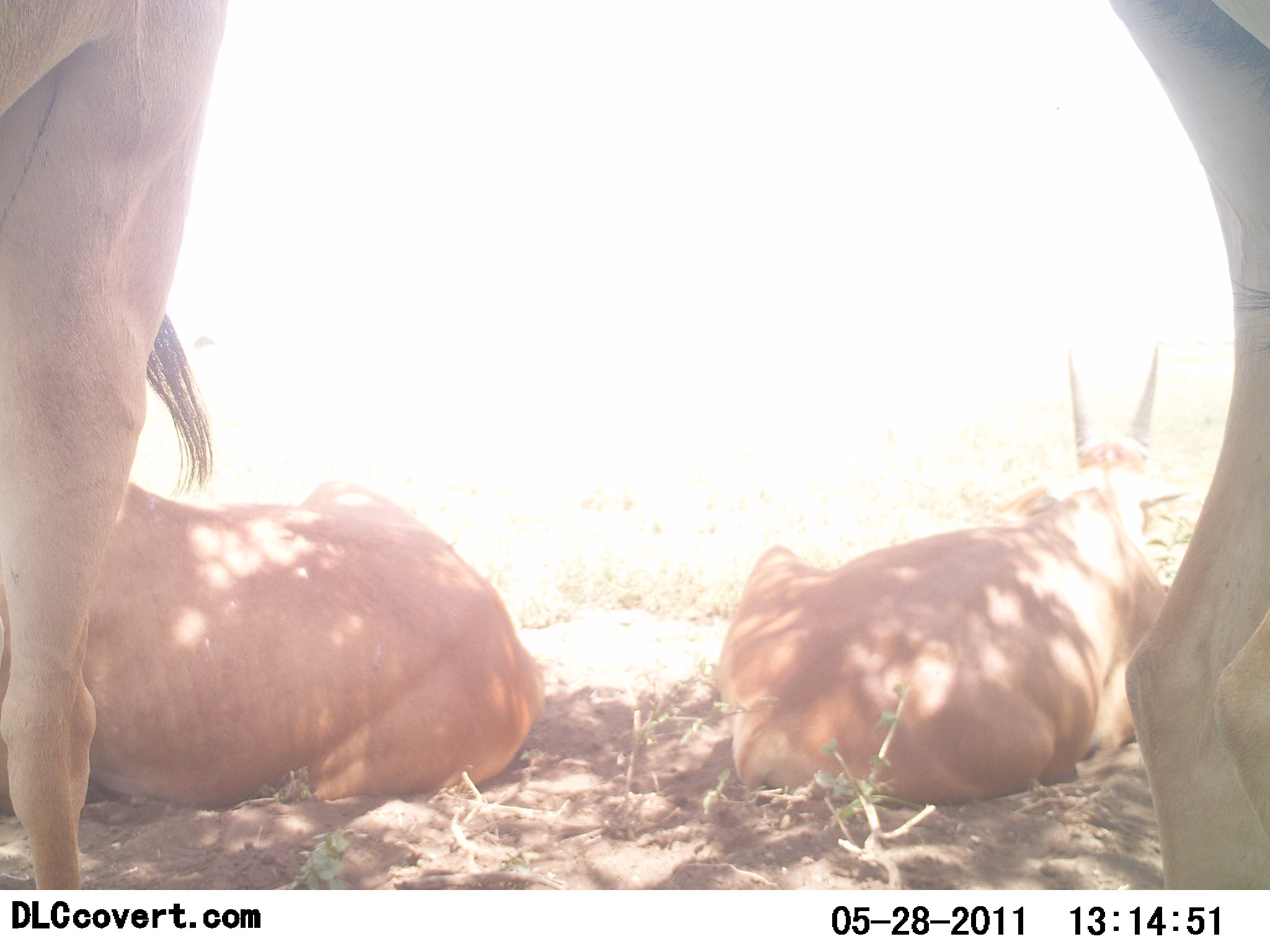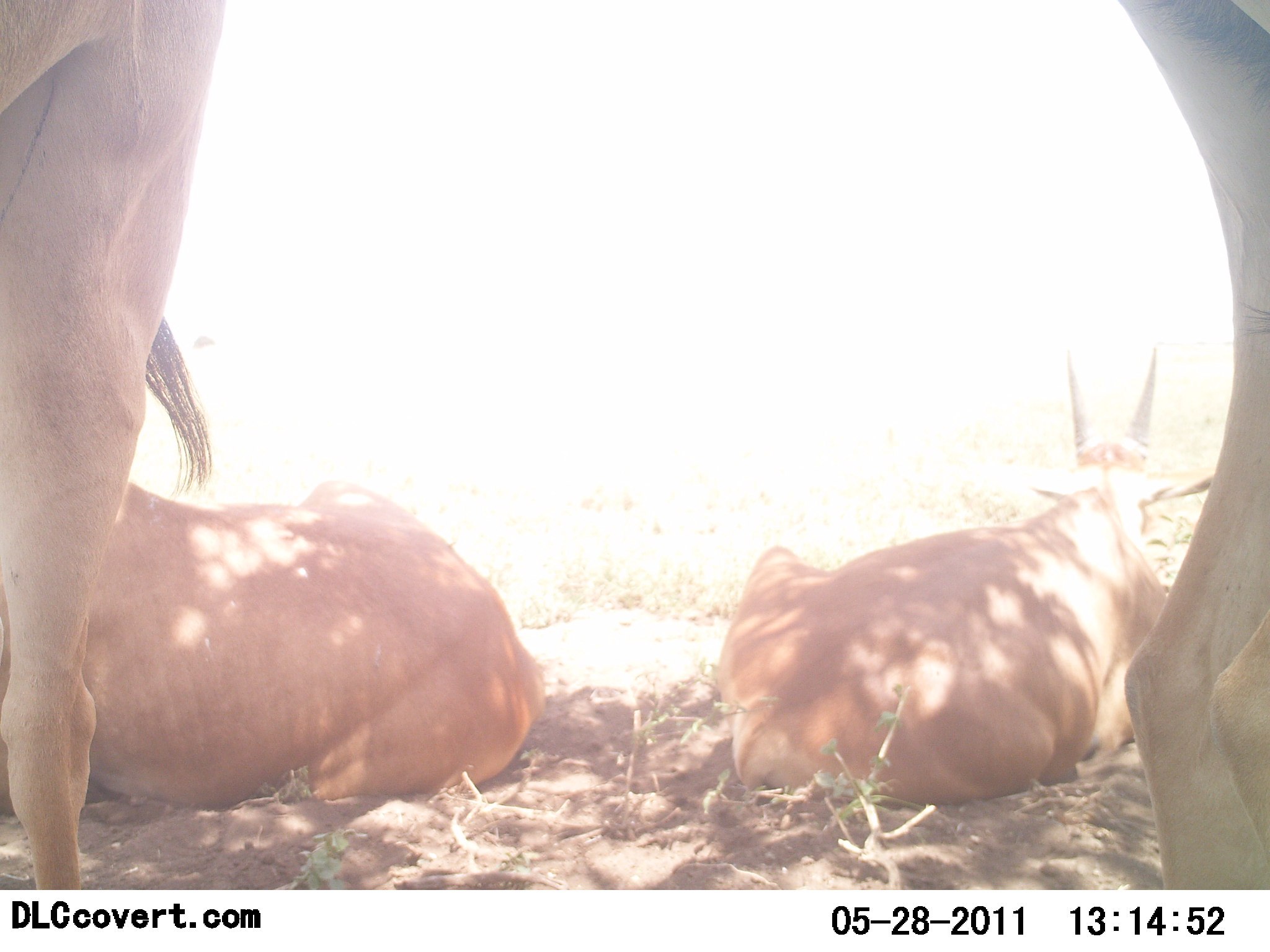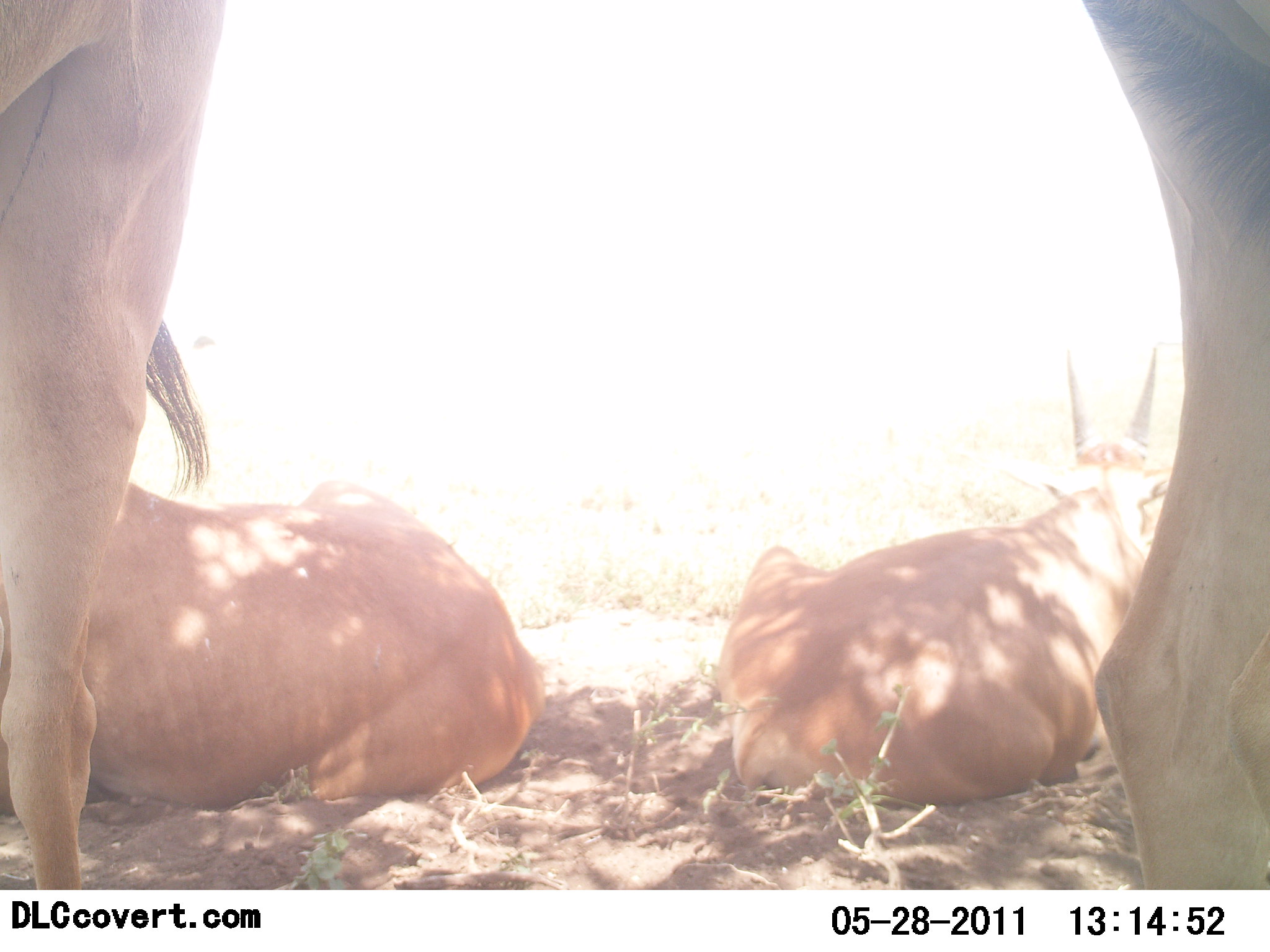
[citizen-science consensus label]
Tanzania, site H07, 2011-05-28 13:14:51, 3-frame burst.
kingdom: Animalia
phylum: Chordata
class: Mammalia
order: Artiodactyla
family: Bovidae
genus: Tragelaphus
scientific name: Tragelaphus oryx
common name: eland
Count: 4.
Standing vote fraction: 75%.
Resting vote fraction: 100%.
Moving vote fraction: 0%.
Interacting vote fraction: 0%.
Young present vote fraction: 0%.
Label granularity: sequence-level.